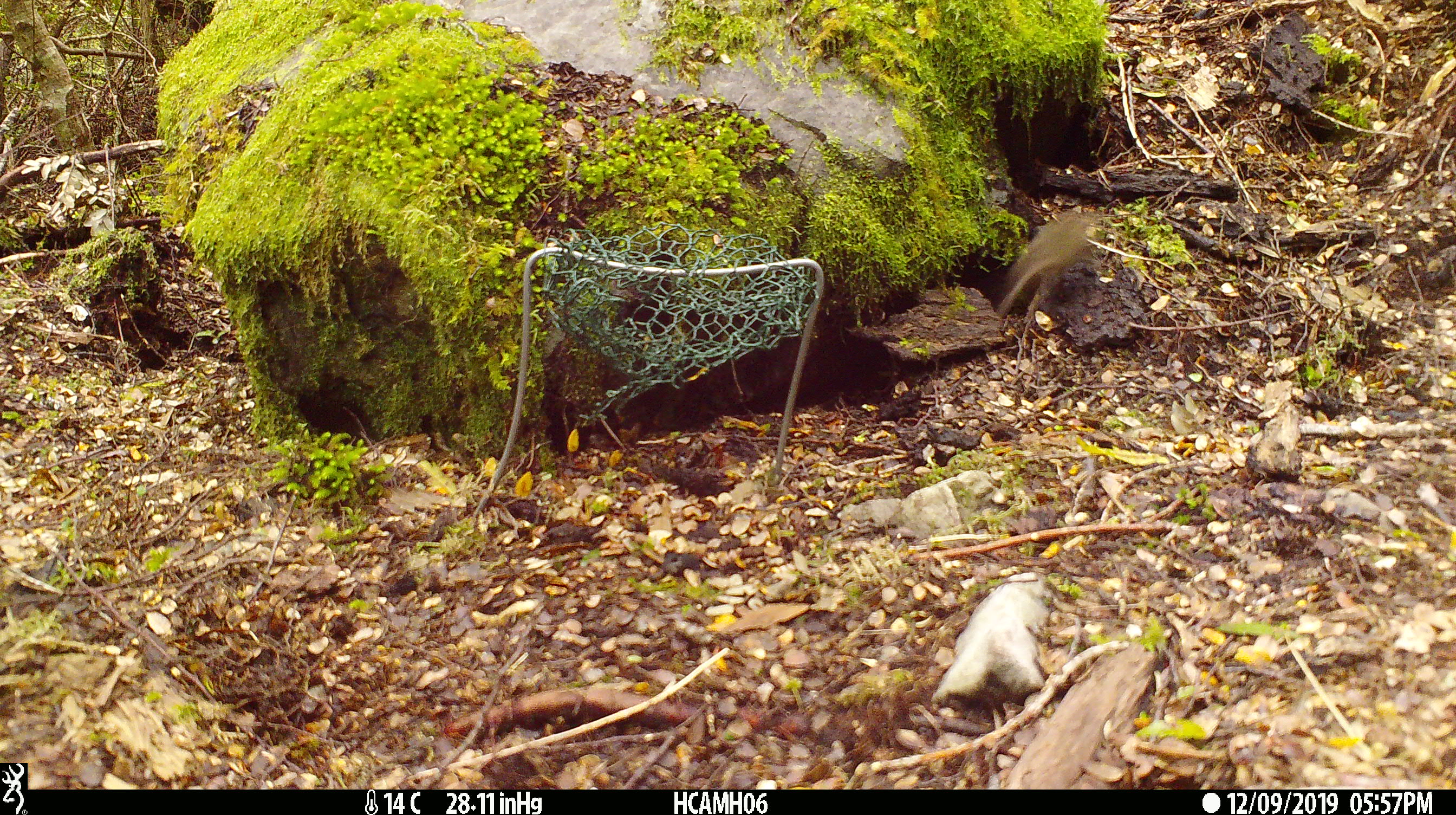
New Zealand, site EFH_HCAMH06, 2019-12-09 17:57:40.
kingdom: Animalia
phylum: Chordata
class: Mammalia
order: Rodentia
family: Muridae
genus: Mus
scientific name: Mus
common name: mouse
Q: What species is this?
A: Mouse (Mus).